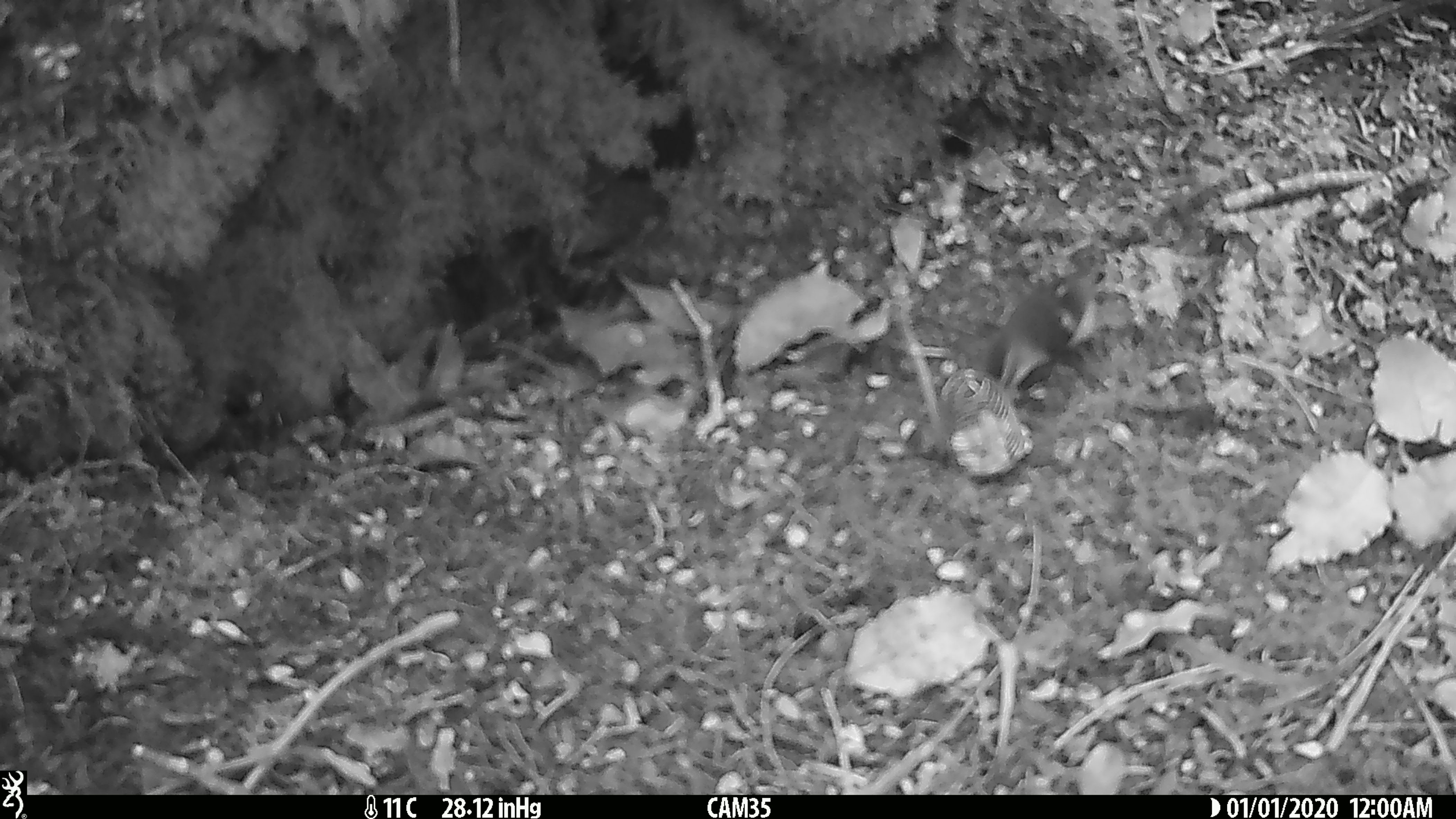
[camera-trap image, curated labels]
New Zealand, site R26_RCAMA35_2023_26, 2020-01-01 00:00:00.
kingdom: Animalia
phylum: Chordata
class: Aves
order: Passeriformes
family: Acanthisittidae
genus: Acanthisitta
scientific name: Acanthisitta chloris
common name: rifleman